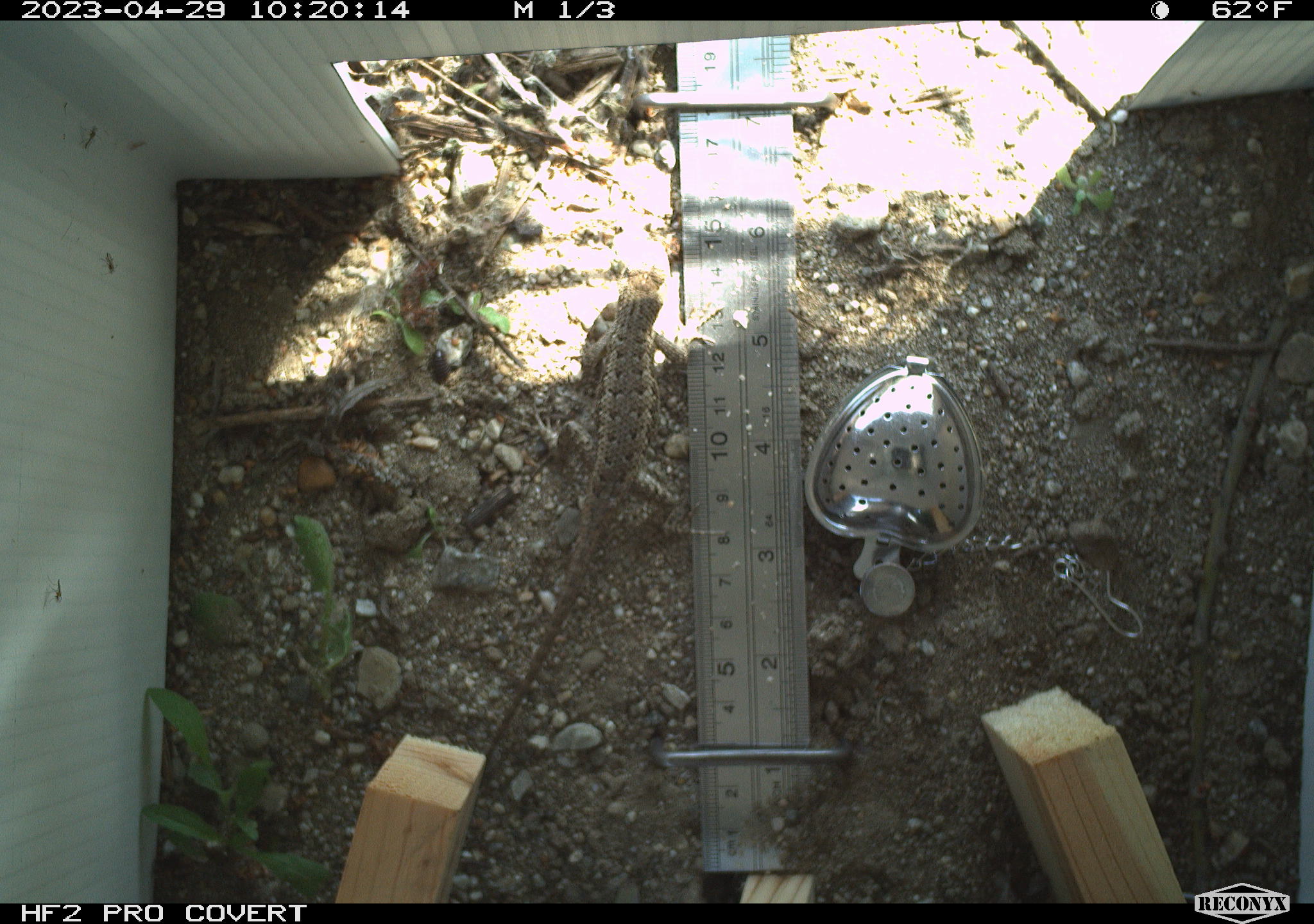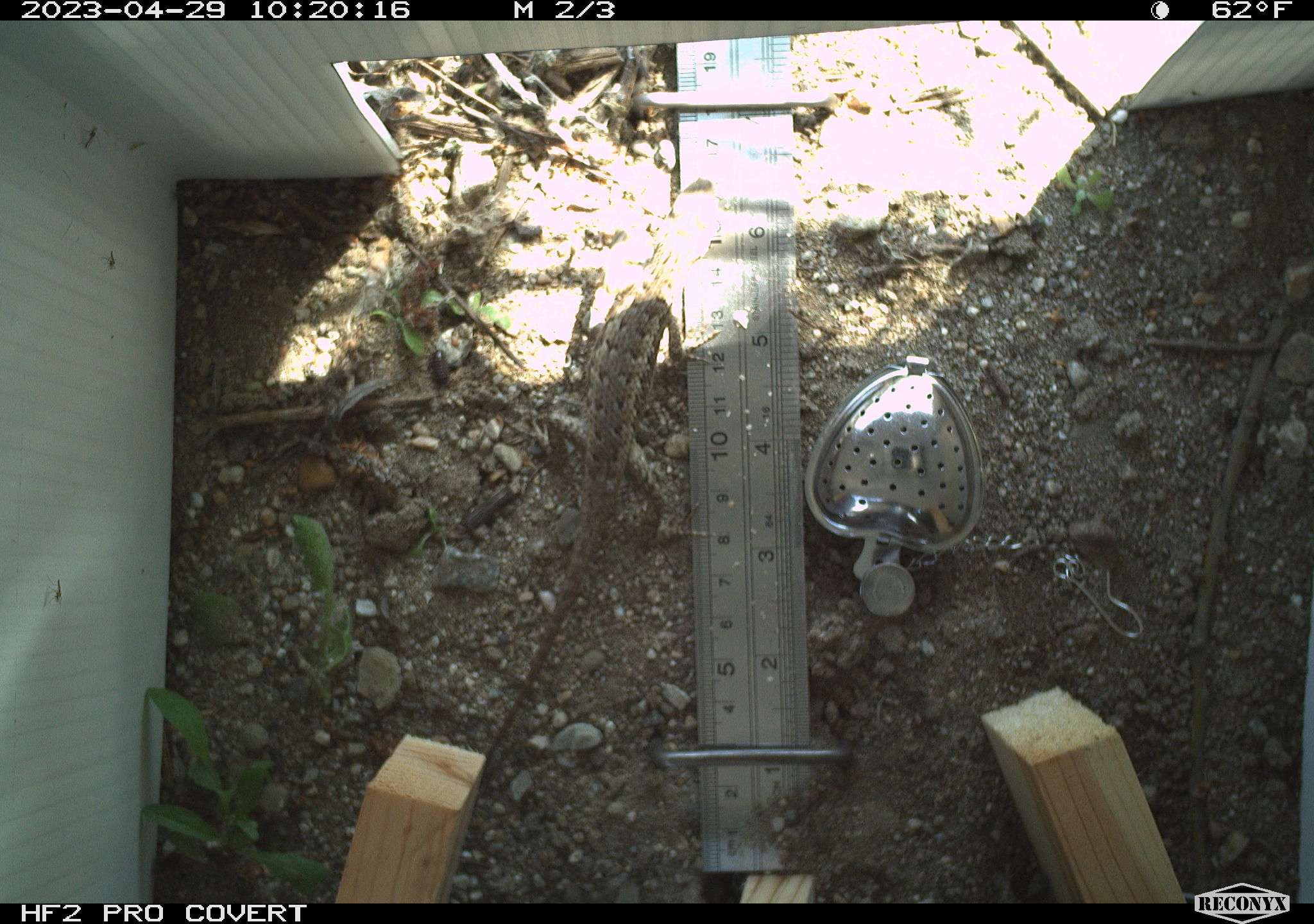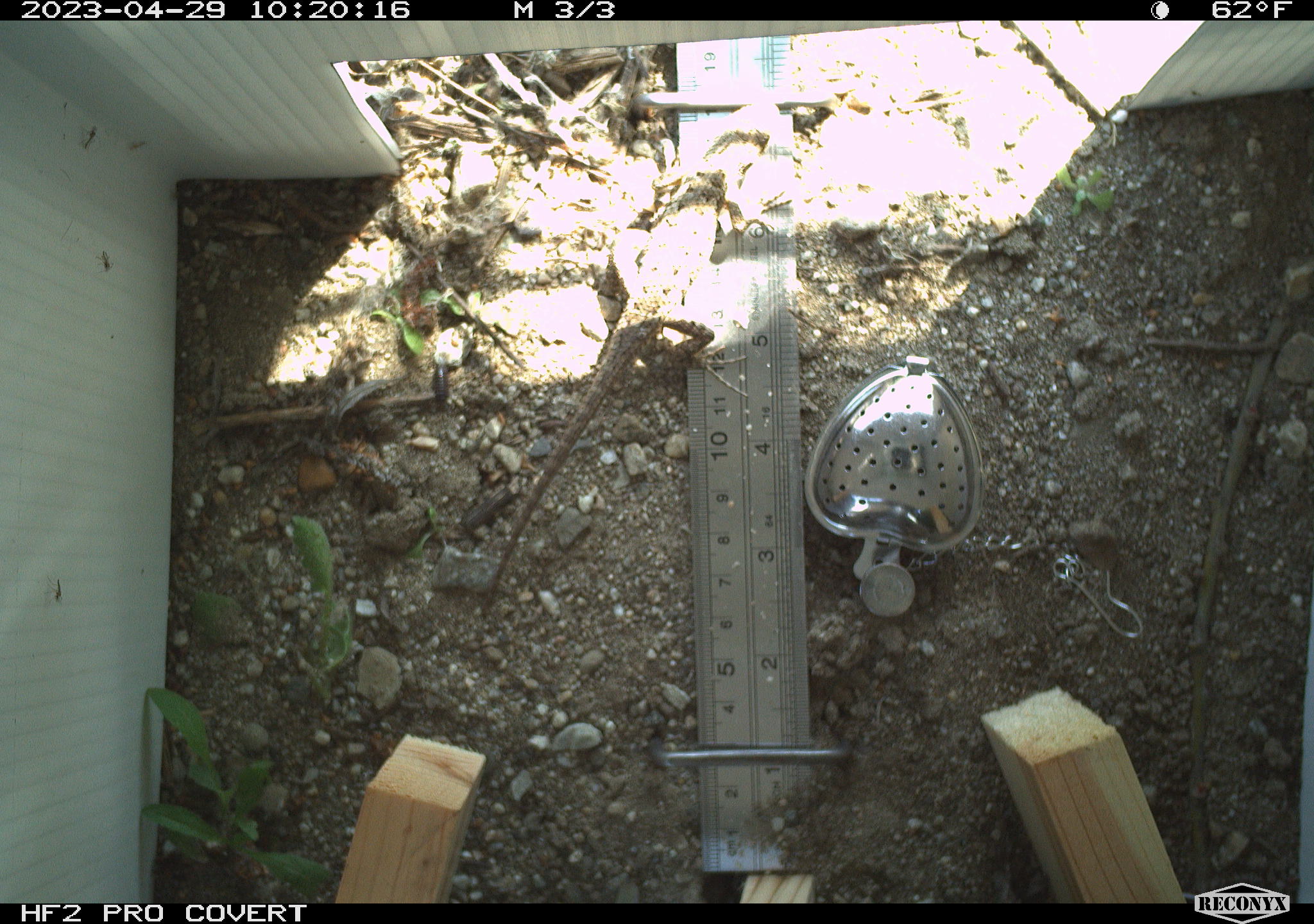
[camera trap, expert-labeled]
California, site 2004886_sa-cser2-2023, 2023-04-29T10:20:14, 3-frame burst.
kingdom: Animalia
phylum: Chordata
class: Reptilia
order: Squamata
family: Phrynosomatidae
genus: Sceloporus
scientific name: Sceloporus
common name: spiny lizards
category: sceloporus species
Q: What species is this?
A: Sceloporus species (spiny lizards) (Sceloporus).